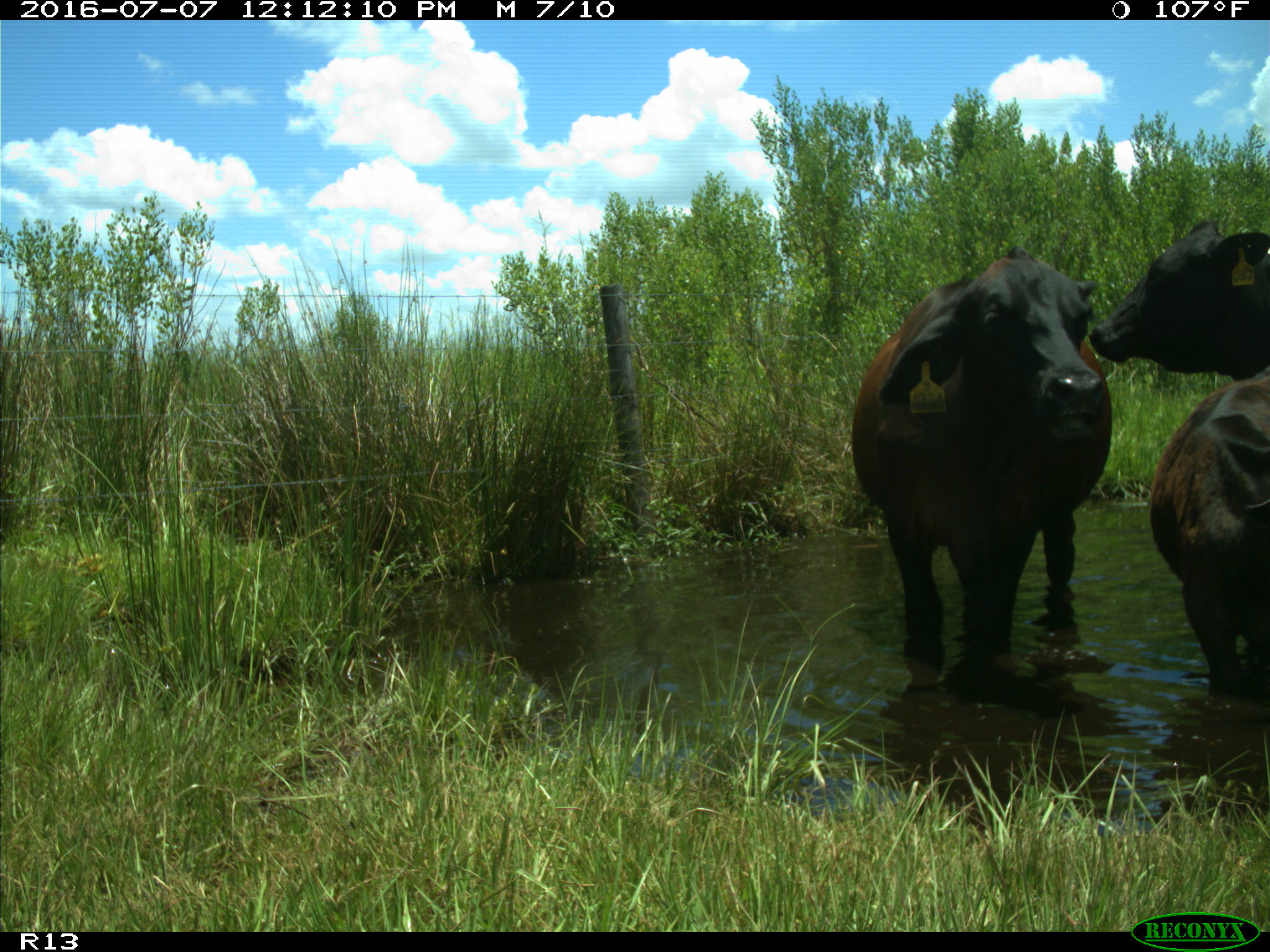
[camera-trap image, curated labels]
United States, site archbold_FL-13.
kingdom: Animalia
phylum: Chordata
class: Mammalia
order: Artiodactyla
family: Bovidae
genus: Bos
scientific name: Bos taurus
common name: domestic cow